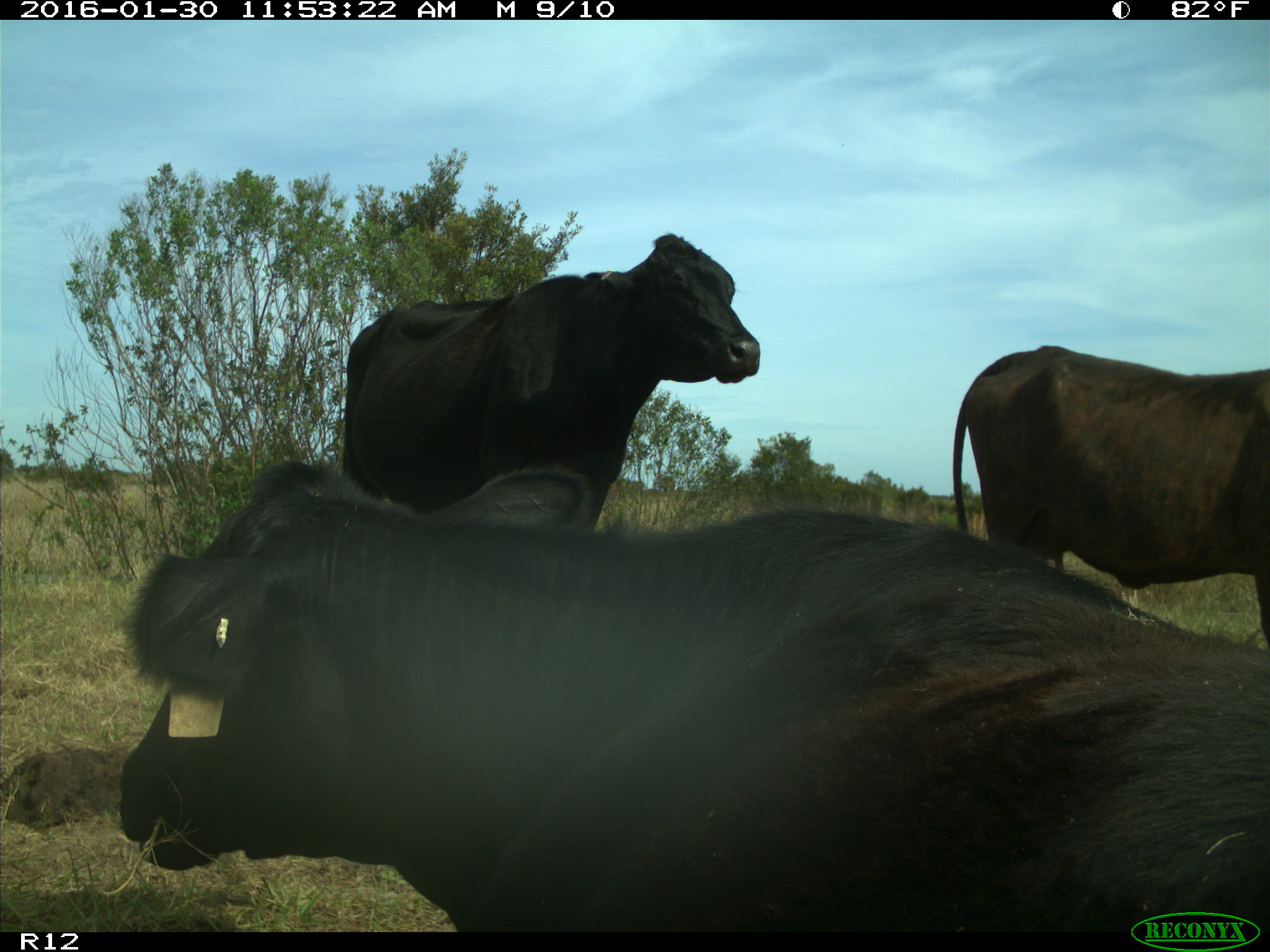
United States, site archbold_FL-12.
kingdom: Animalia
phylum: Chordata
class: Mammalia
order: Artiodactyla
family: Bovidae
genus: Bos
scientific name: Bos taurus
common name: domestic cow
Bos taurus (domestic cow).